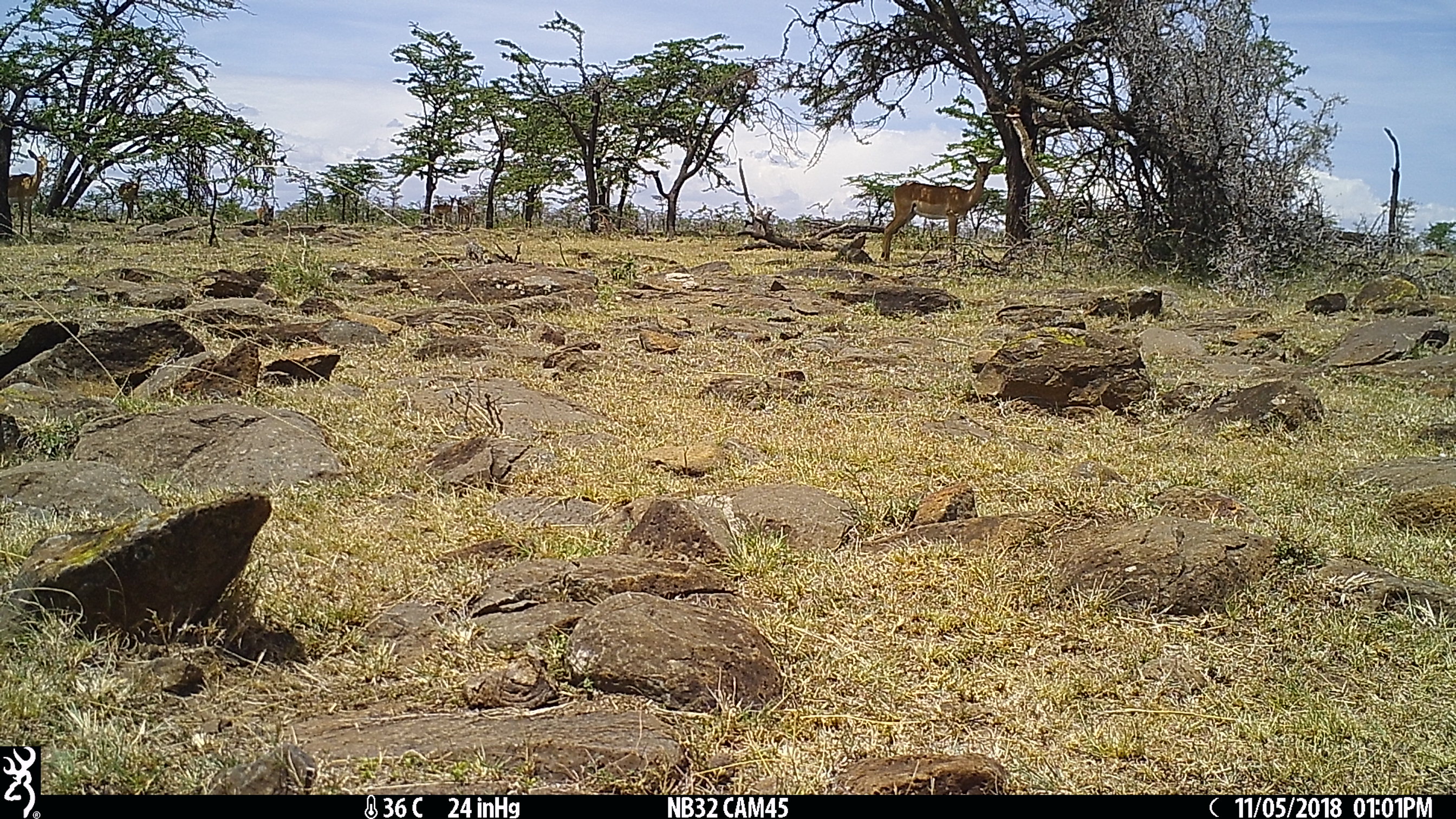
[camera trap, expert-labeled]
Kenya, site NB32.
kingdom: Animalia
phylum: Chordata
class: Mammalia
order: Artiodactyla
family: Bovidae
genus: Aepyceros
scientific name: Aepyceros melampus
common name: impala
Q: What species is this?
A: Impala (Aepyceros melampus).